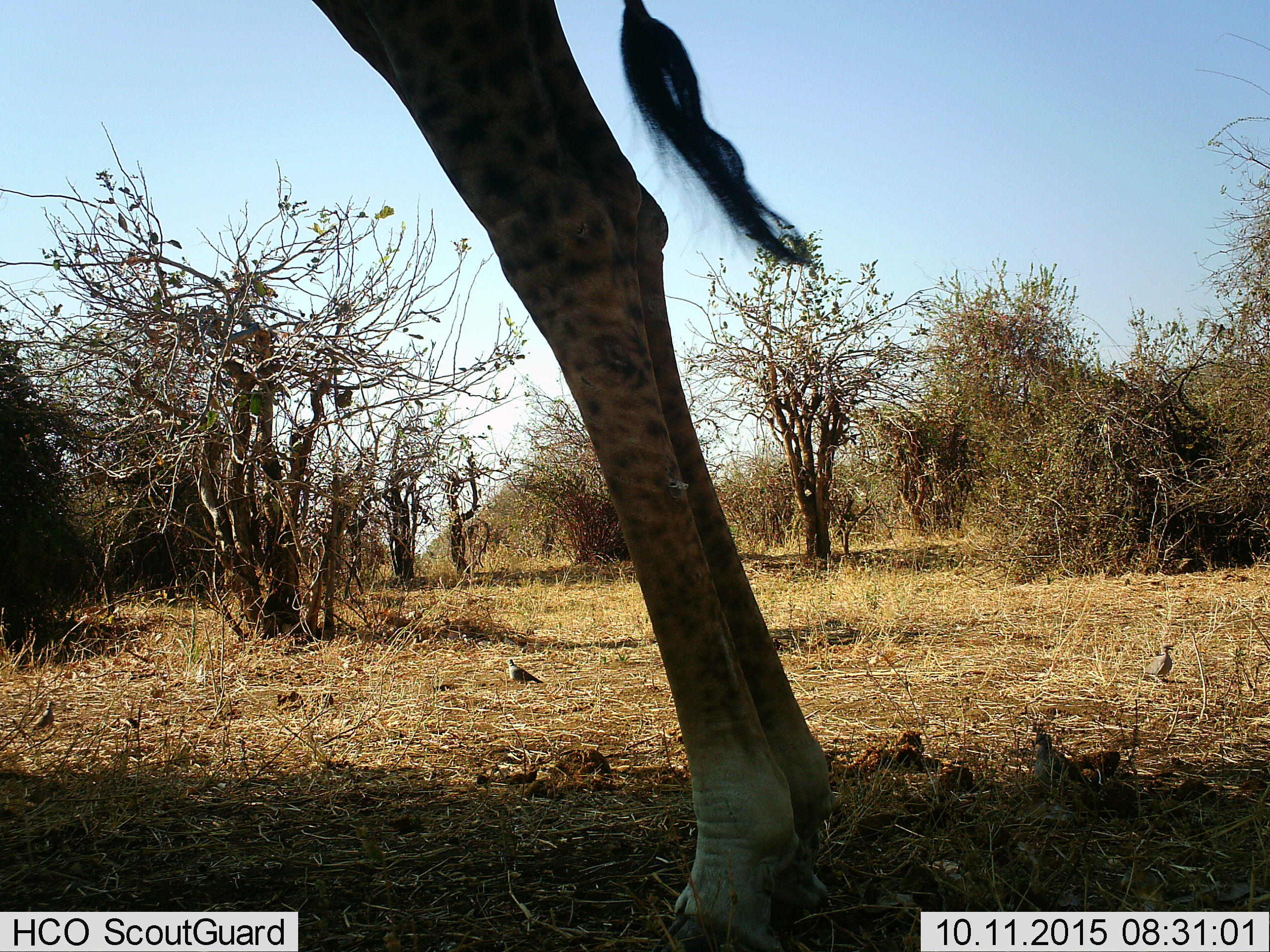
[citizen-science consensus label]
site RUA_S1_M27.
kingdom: Animalia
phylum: Chordata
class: Mammalia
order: Artiodactyla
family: Giraffidae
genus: Giraffa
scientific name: Giraffa camelopardalis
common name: giraffe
Giraffe (Giraffa camelopardalis), count 1. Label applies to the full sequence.